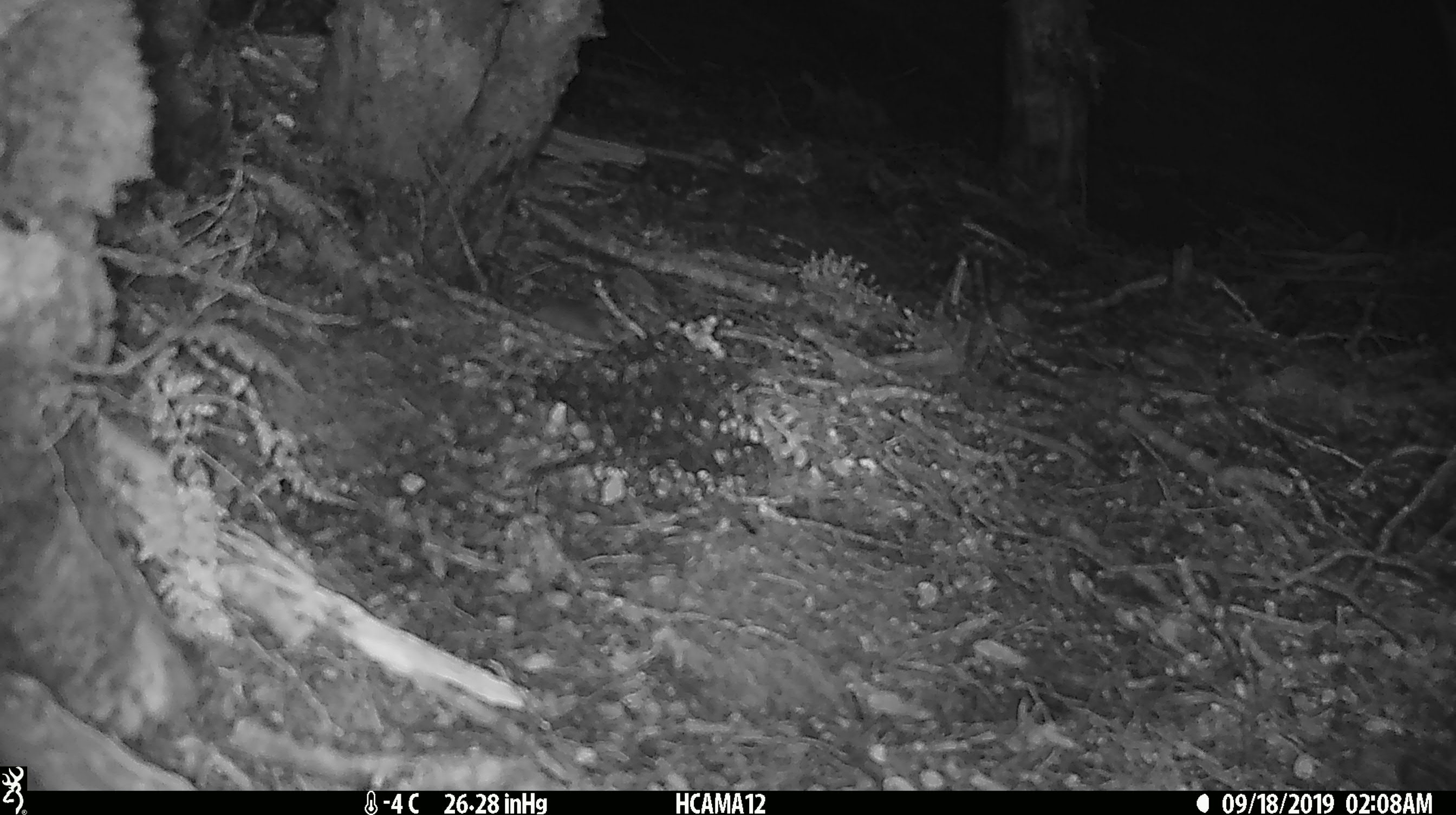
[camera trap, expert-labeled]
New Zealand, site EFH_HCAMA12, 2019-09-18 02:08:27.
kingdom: Animalia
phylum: Chordata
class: Mammalia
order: Rodentia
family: Muridae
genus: Mus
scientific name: Mus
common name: mouse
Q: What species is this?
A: Mouse (Mus).